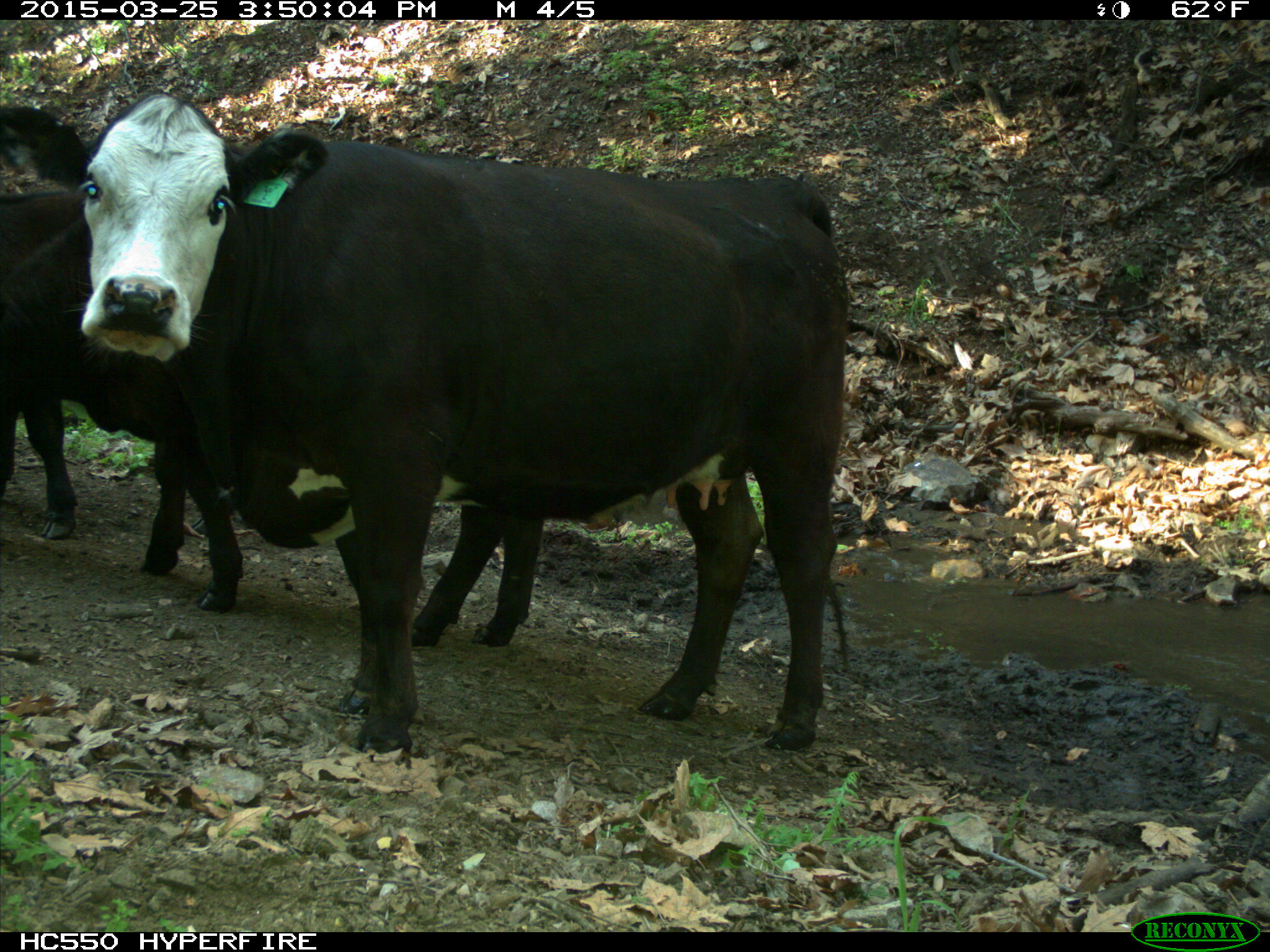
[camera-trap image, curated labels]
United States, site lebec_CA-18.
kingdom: Animalia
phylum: Chordata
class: Mammalia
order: Artiodactyla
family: Bovidae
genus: Bos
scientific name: Bos taurus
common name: domestic cow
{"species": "Bos taurus (domestic cow)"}